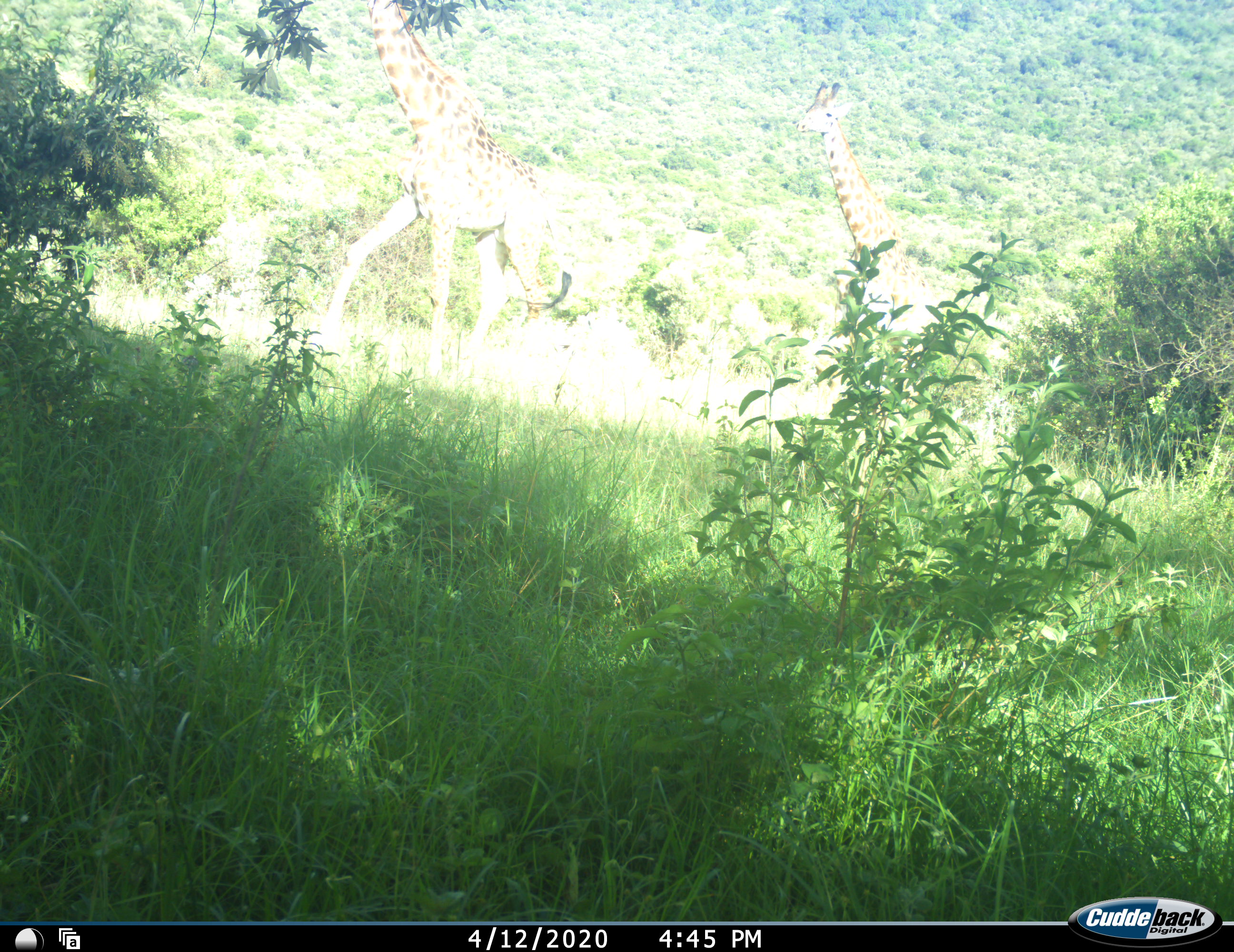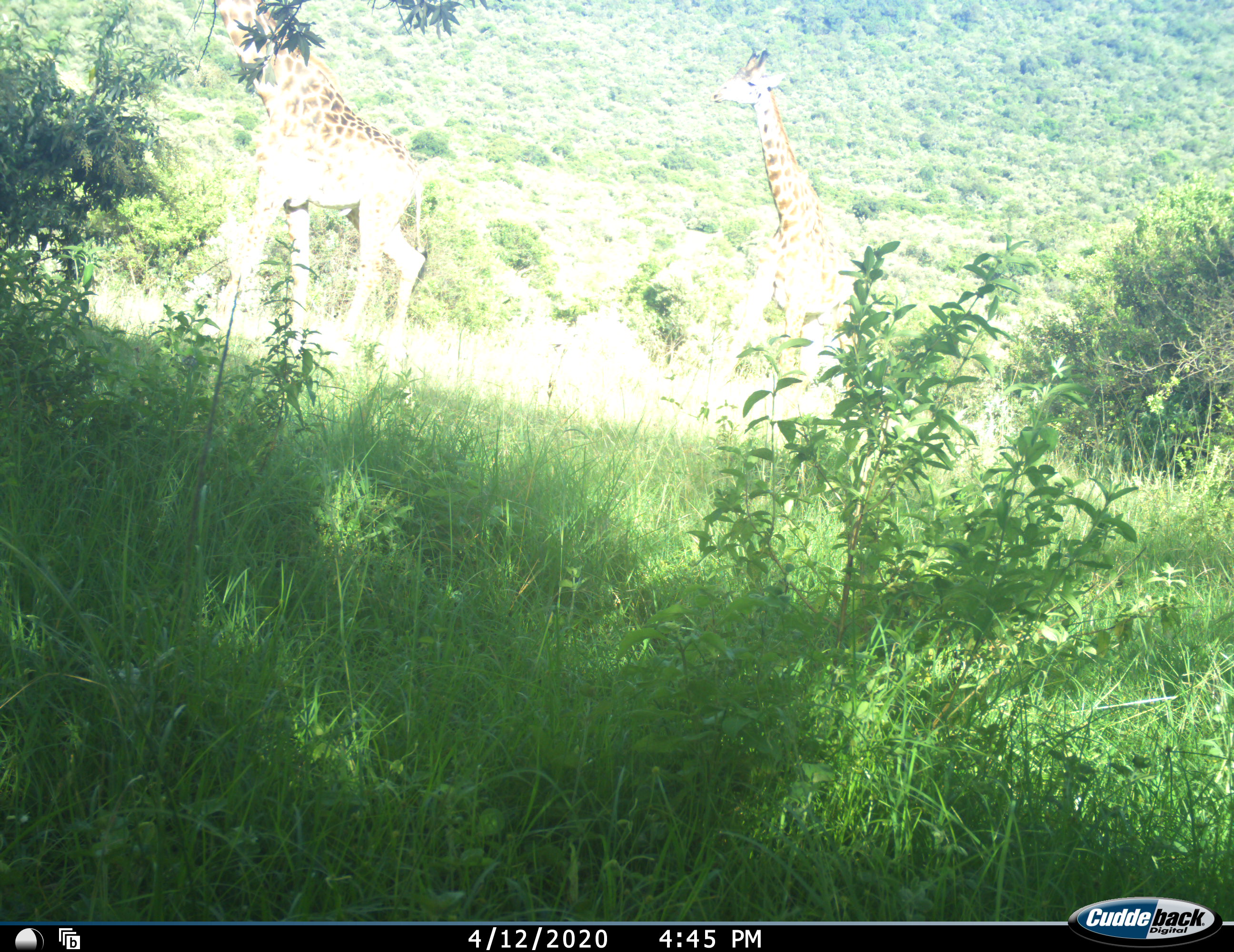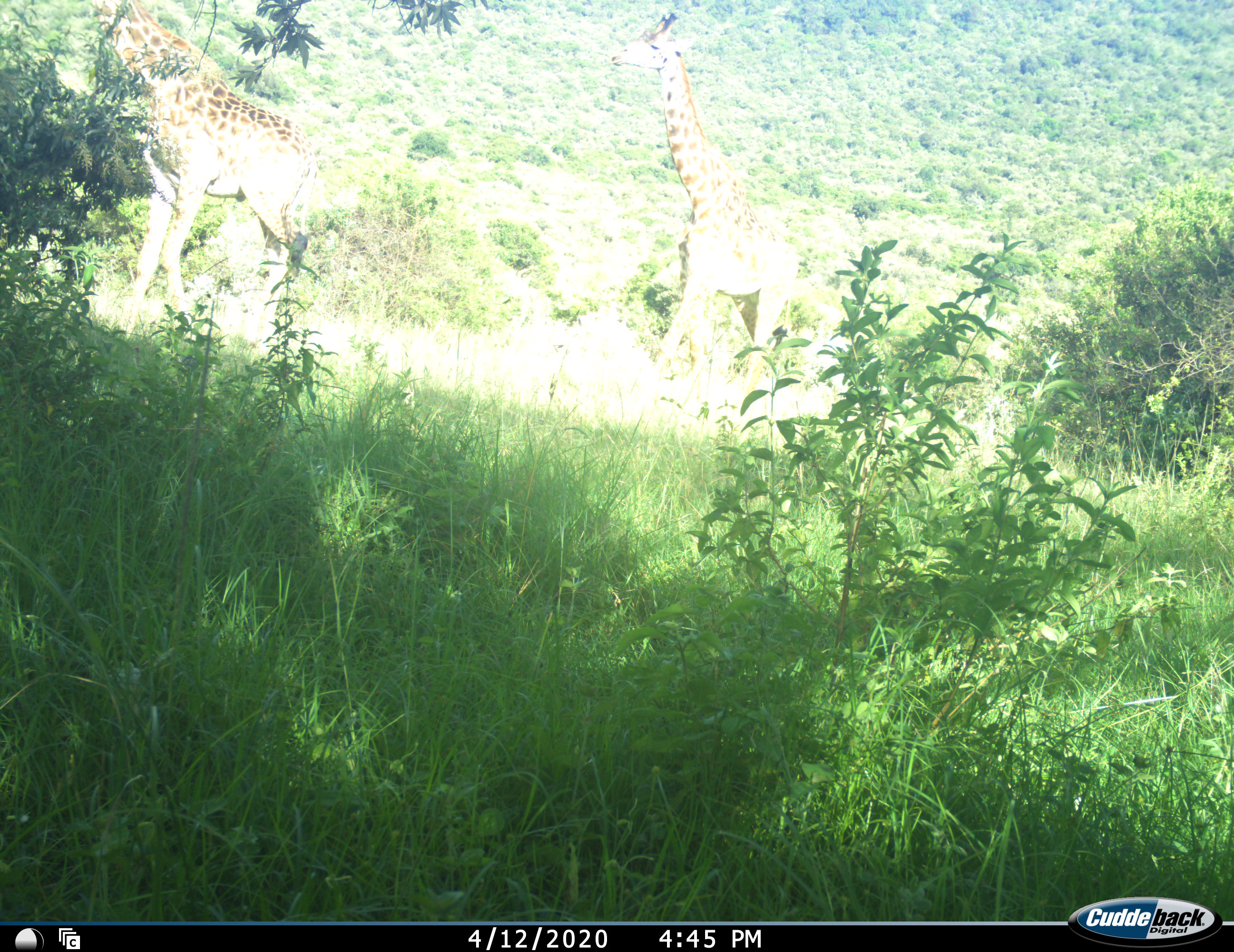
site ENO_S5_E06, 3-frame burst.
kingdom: Animalia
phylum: Chordata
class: Mammalia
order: Artiodactyla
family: Giraffidae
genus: Giraffa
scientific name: Giraffa camelopardalis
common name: giraffe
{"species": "giraffe (Giraffa camelopardalis)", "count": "2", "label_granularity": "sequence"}